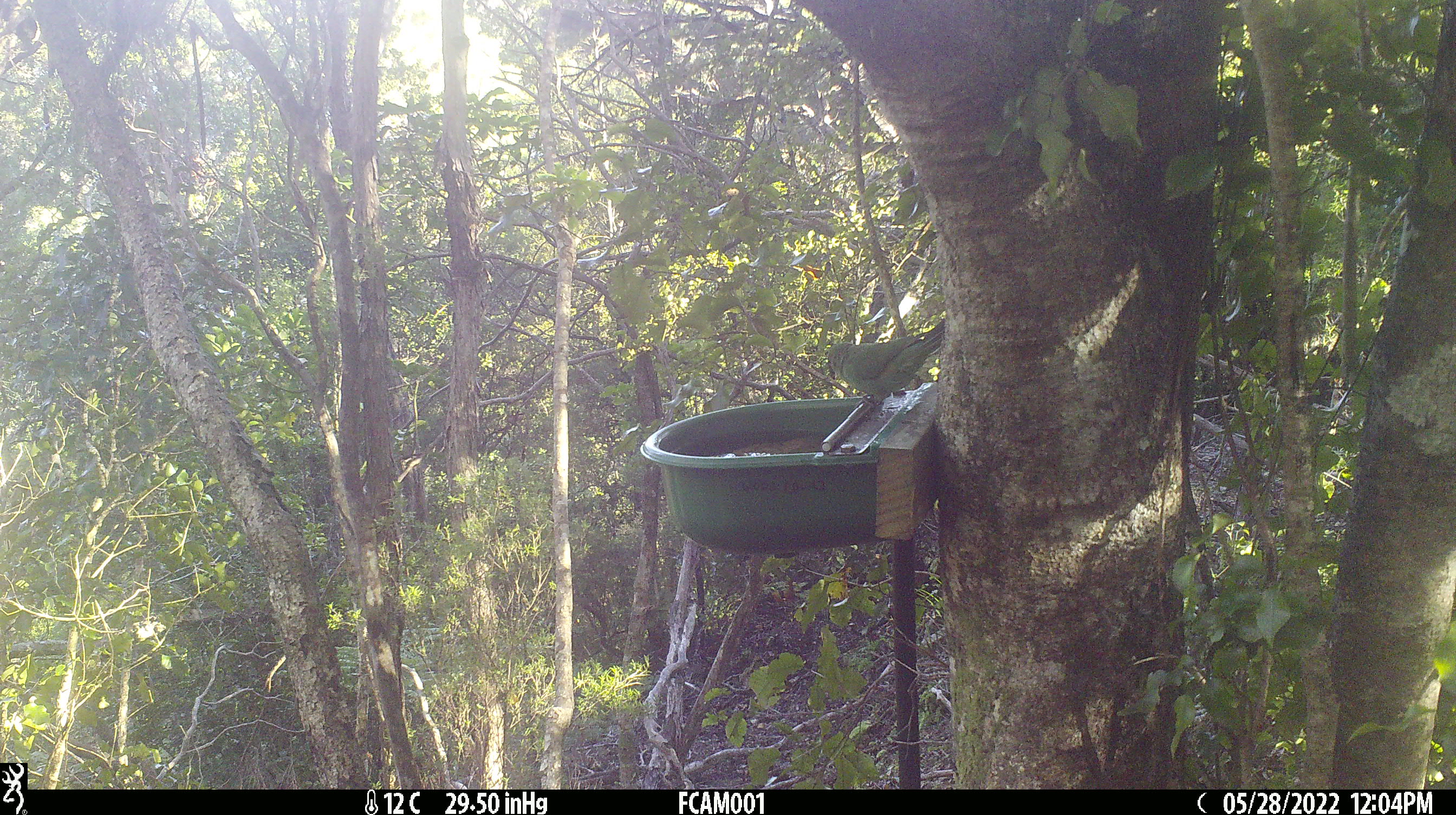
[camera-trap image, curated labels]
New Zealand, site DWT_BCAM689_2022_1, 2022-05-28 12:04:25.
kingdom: Animalia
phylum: Chordata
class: Aves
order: Psittaciformes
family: Psittaculidae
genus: Cyanoramphus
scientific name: Cyanoramphus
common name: parakeet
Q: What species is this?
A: Parakeet (Cyanoramphus).